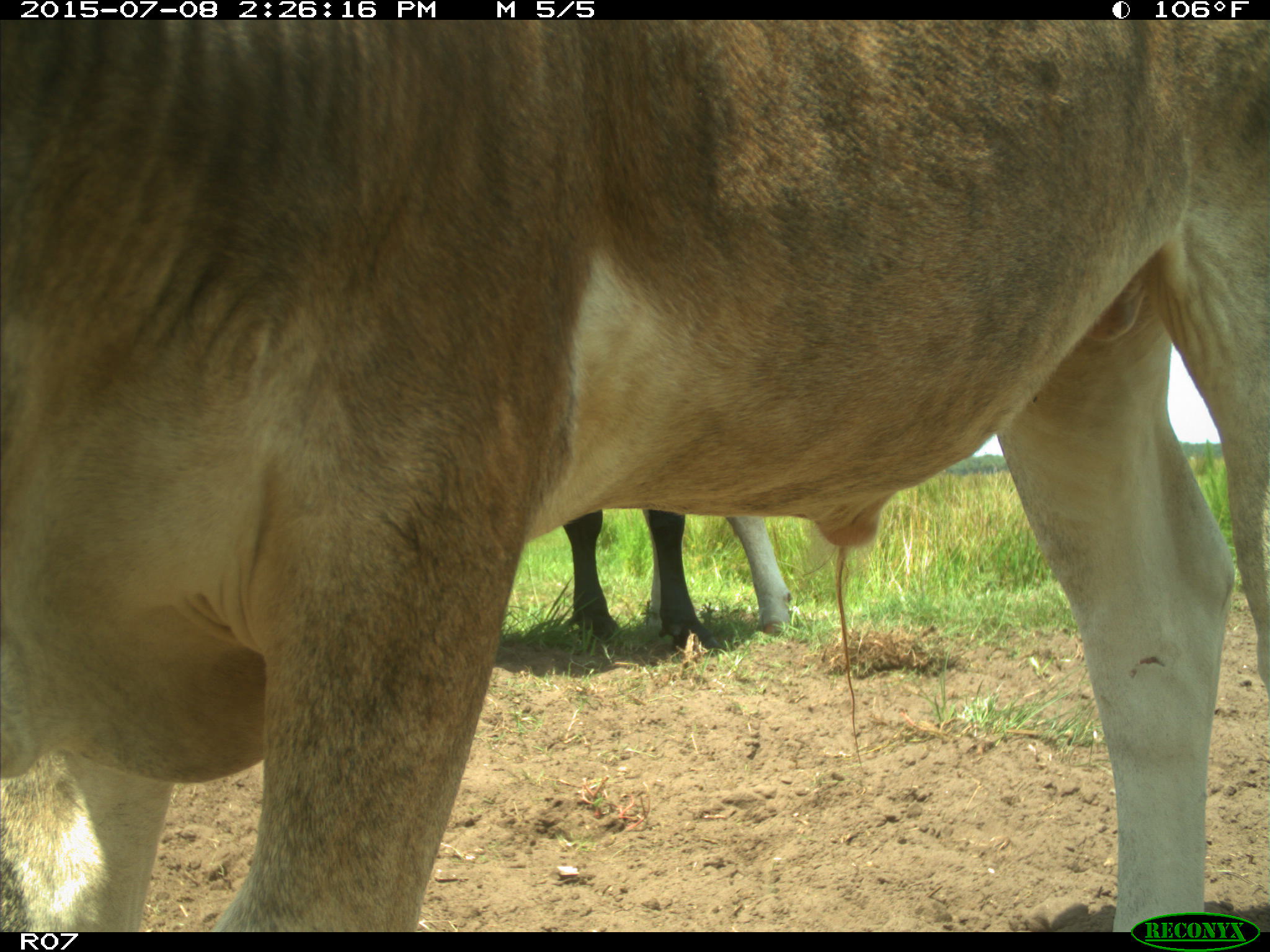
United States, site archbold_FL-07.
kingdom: Animalia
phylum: Chordata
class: Mammalia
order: Artiodactyla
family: Bovidae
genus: Bos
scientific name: Bos taurus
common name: domestic cow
Bos taurus (domestic cow).